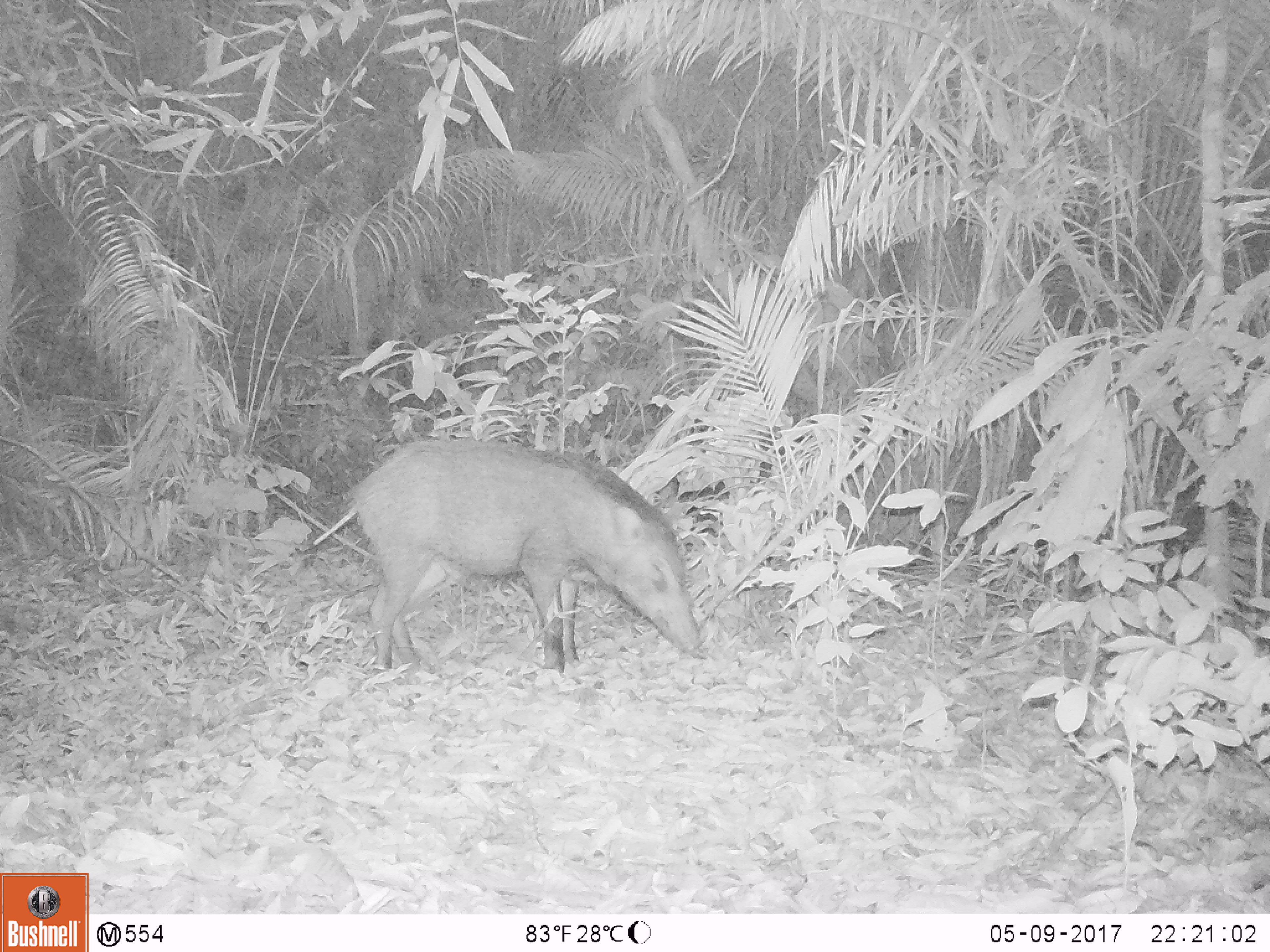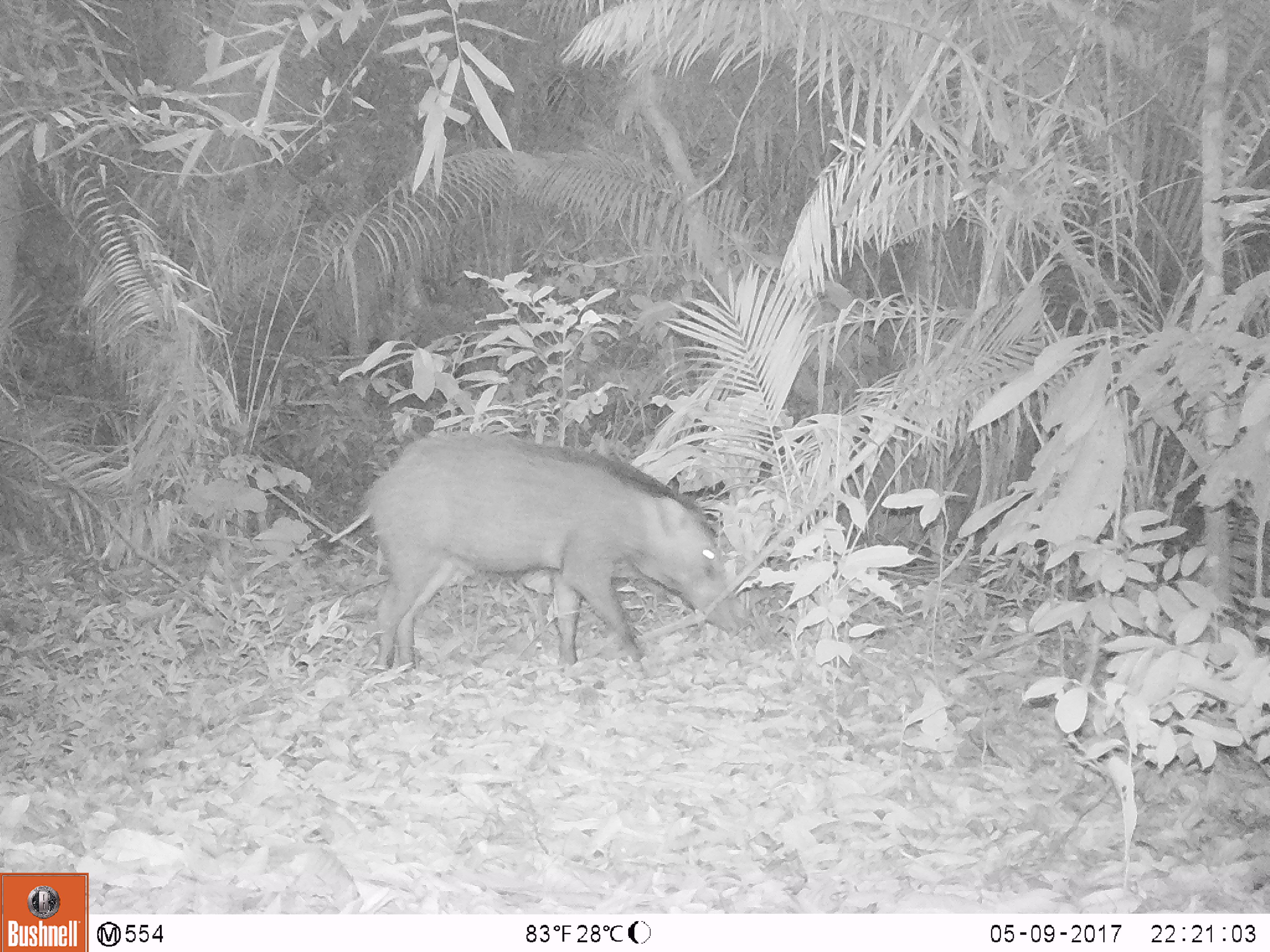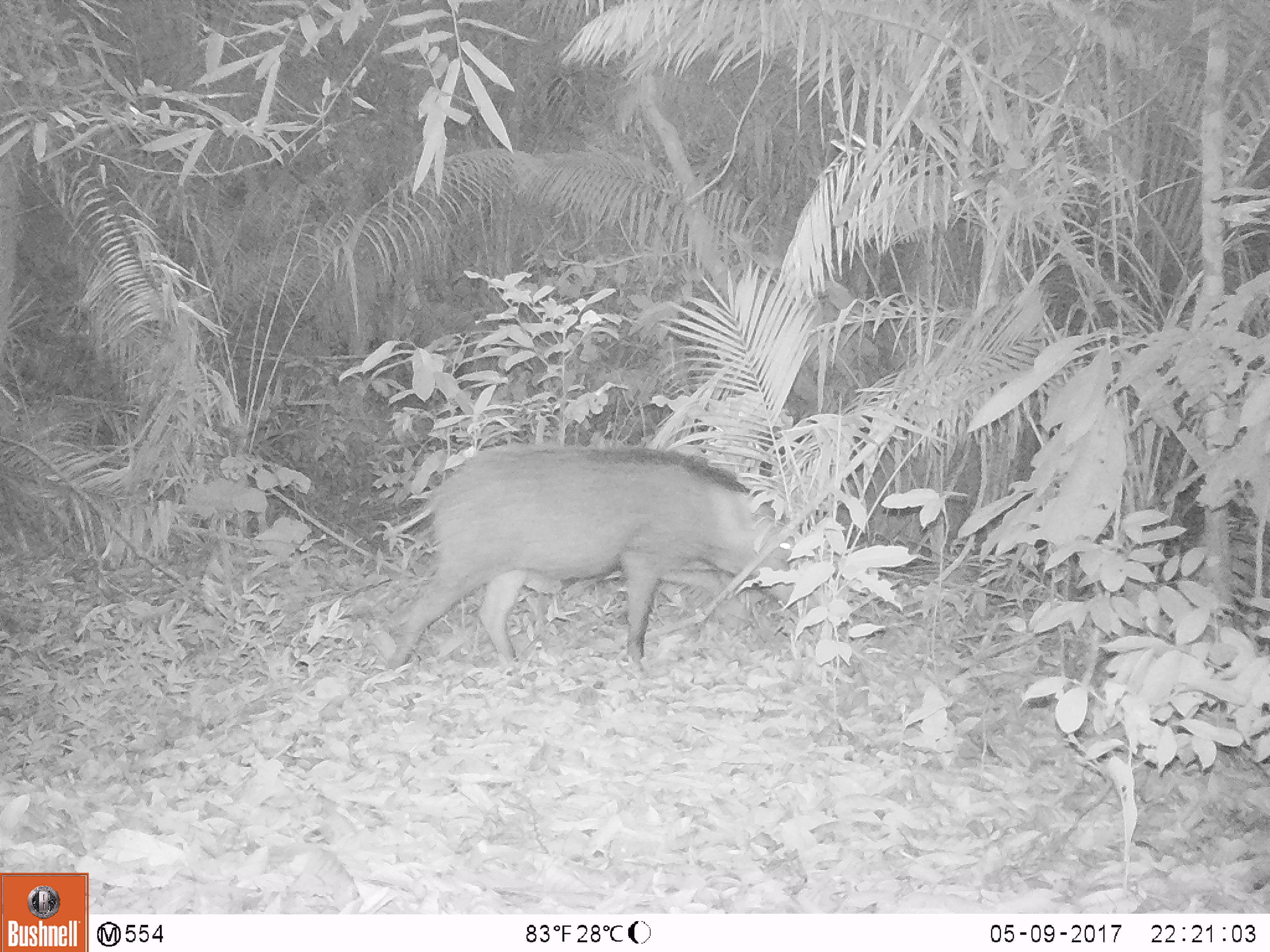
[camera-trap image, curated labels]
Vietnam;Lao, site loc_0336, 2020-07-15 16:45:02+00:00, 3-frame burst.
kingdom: Animalia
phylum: Chordata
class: Mammalia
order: Artiodactyla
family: Suidae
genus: Sus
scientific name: Sus scrofa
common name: eurasian wild pig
Eurasian wild pig (Sus scrofa). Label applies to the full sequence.